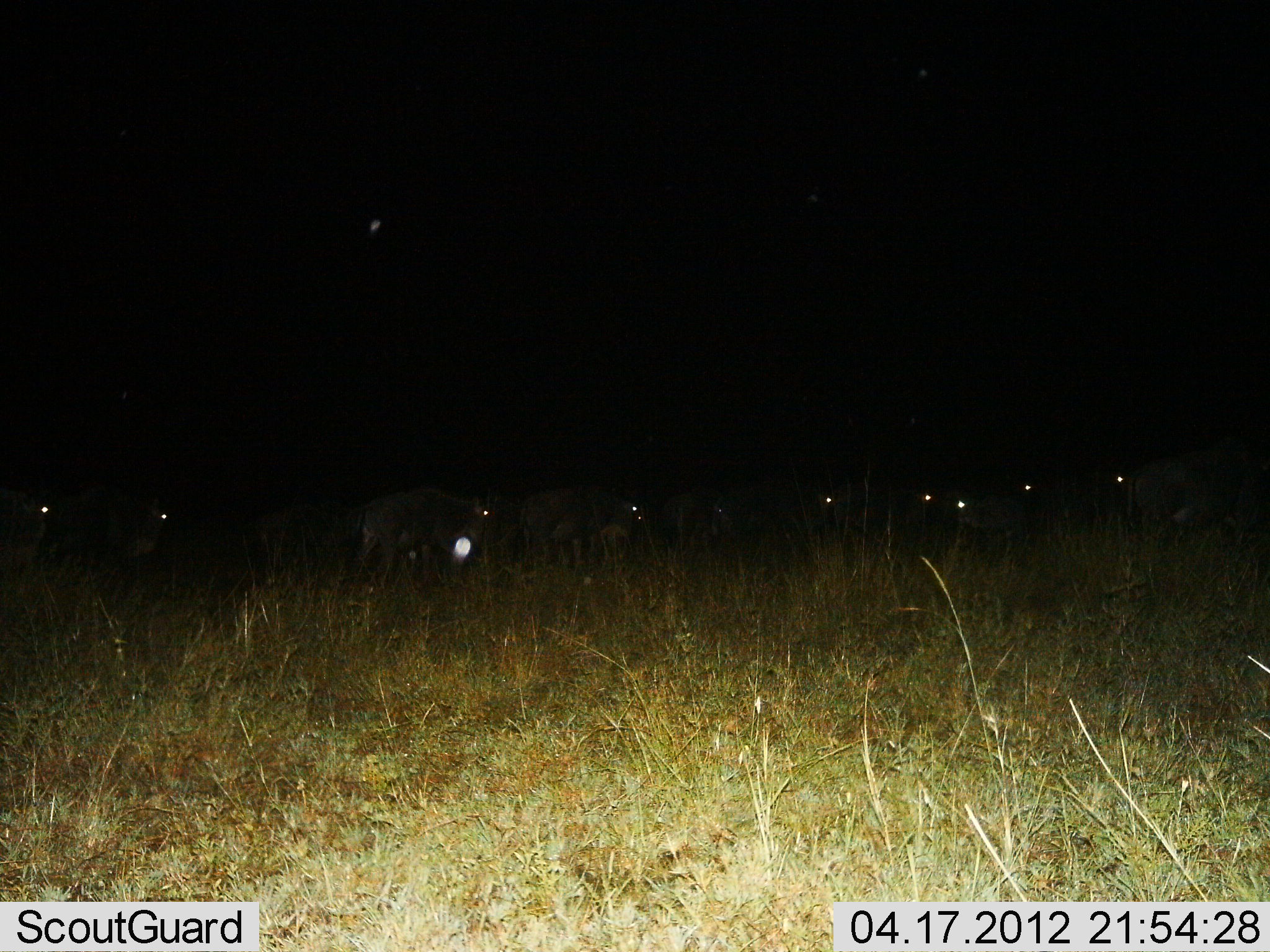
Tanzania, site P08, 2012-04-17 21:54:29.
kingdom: Animalia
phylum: Chordata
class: Mammalia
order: Artiodactyla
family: Bovidae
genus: Connochaetes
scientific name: Connochaetes taurinus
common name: blue wildebeest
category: wildebeest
Wildebeest (blue wildebeest) (Connochaetes taurinus), count 11-50. Behavior (volunteer vote fractions): standing 60%, resting 10%, moving 30%, interacting 0%. Young present (vote fraction): 0%. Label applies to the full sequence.